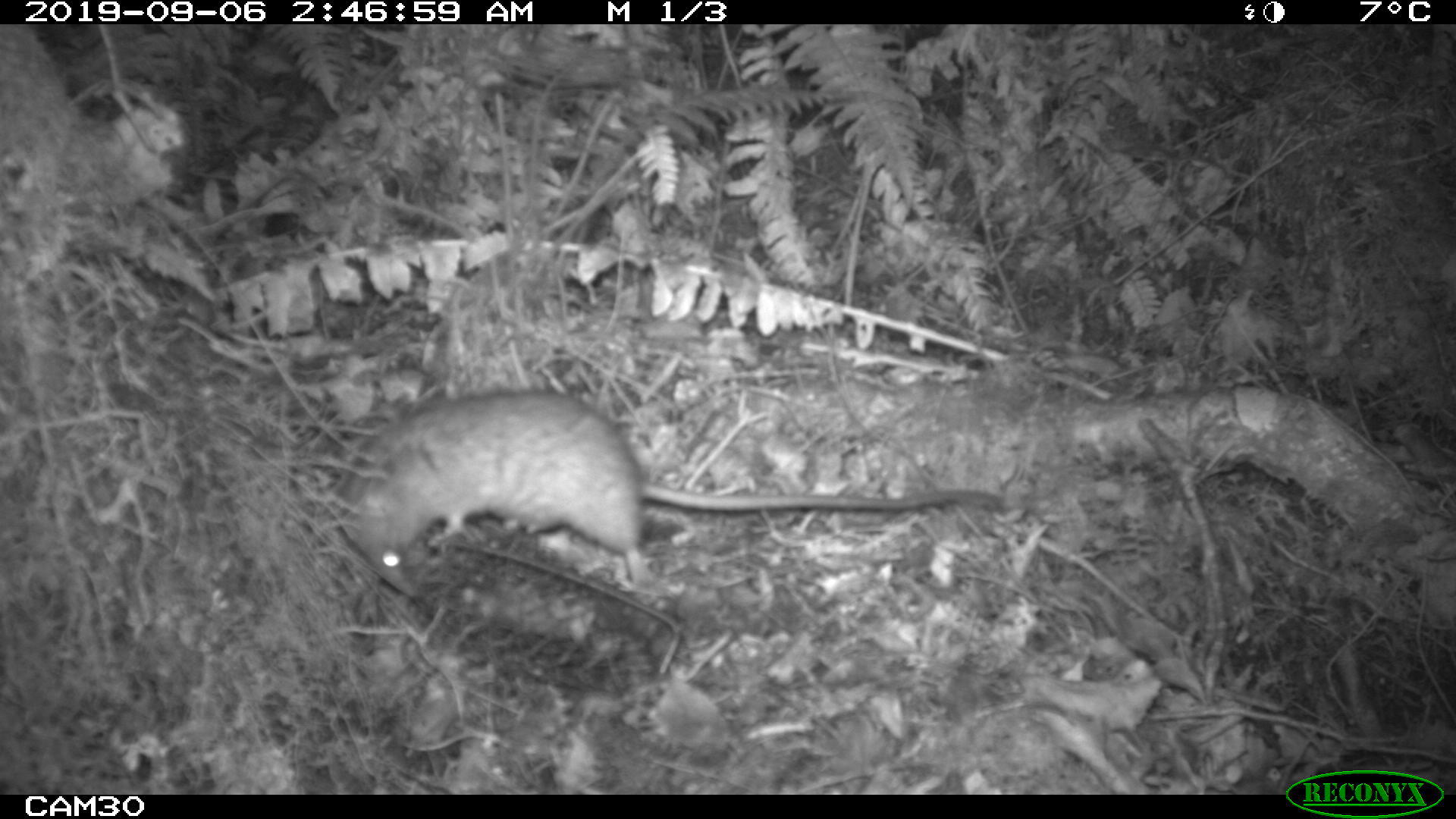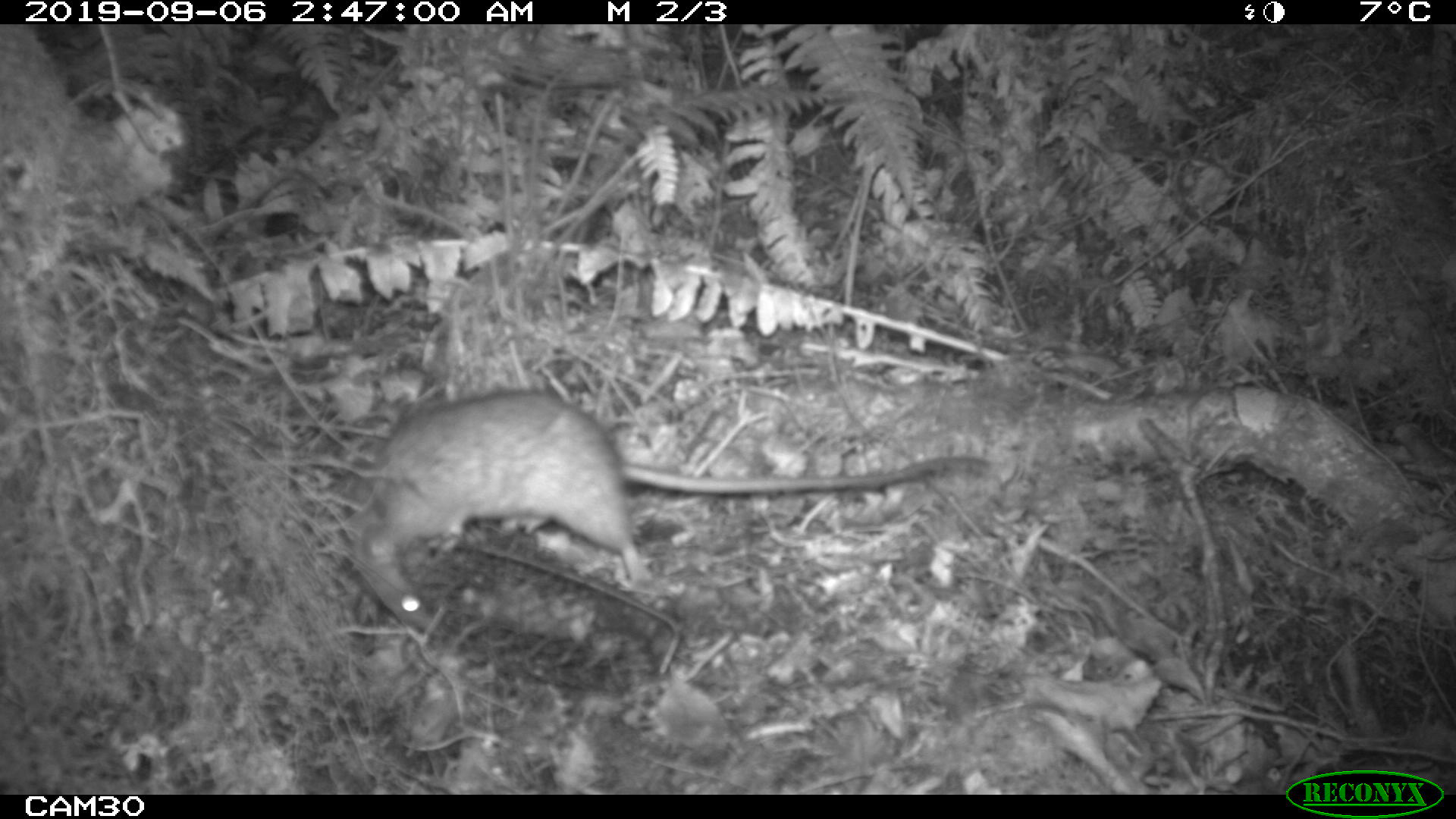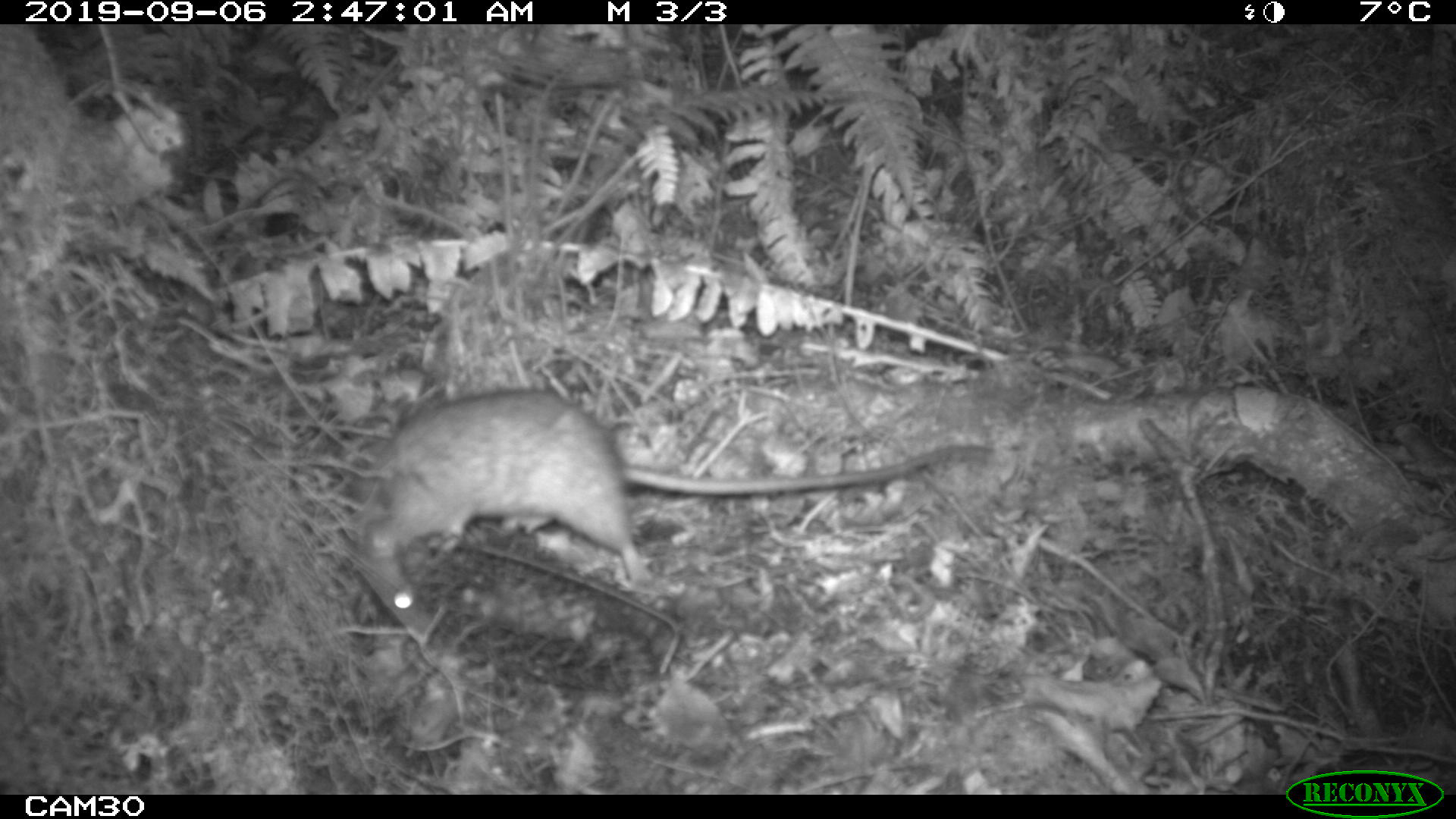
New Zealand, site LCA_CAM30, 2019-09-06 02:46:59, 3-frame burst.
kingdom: Animalia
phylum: Chordata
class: Mammalia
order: Rodentia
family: Muridae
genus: Rattus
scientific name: Rattus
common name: rat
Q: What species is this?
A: Rat (Rattus).